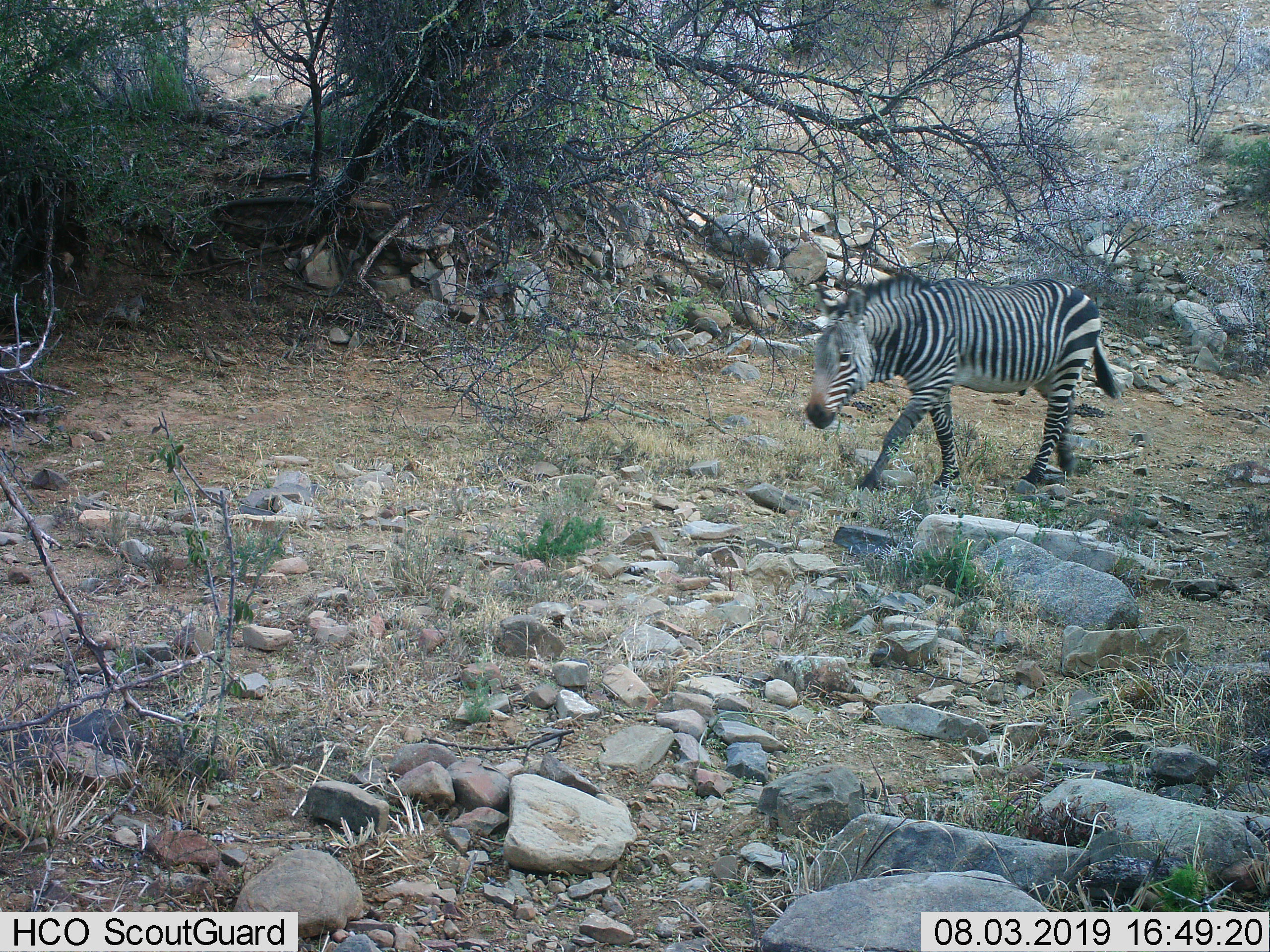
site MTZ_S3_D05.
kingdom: Animalia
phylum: Chordata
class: Mammalia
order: Perissodactyla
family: Equidae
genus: Equus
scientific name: Equus zebra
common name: mountain zebra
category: zebramountain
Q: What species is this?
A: Zebramountain (mountain zebra) (Equus zebra).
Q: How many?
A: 1.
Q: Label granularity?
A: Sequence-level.